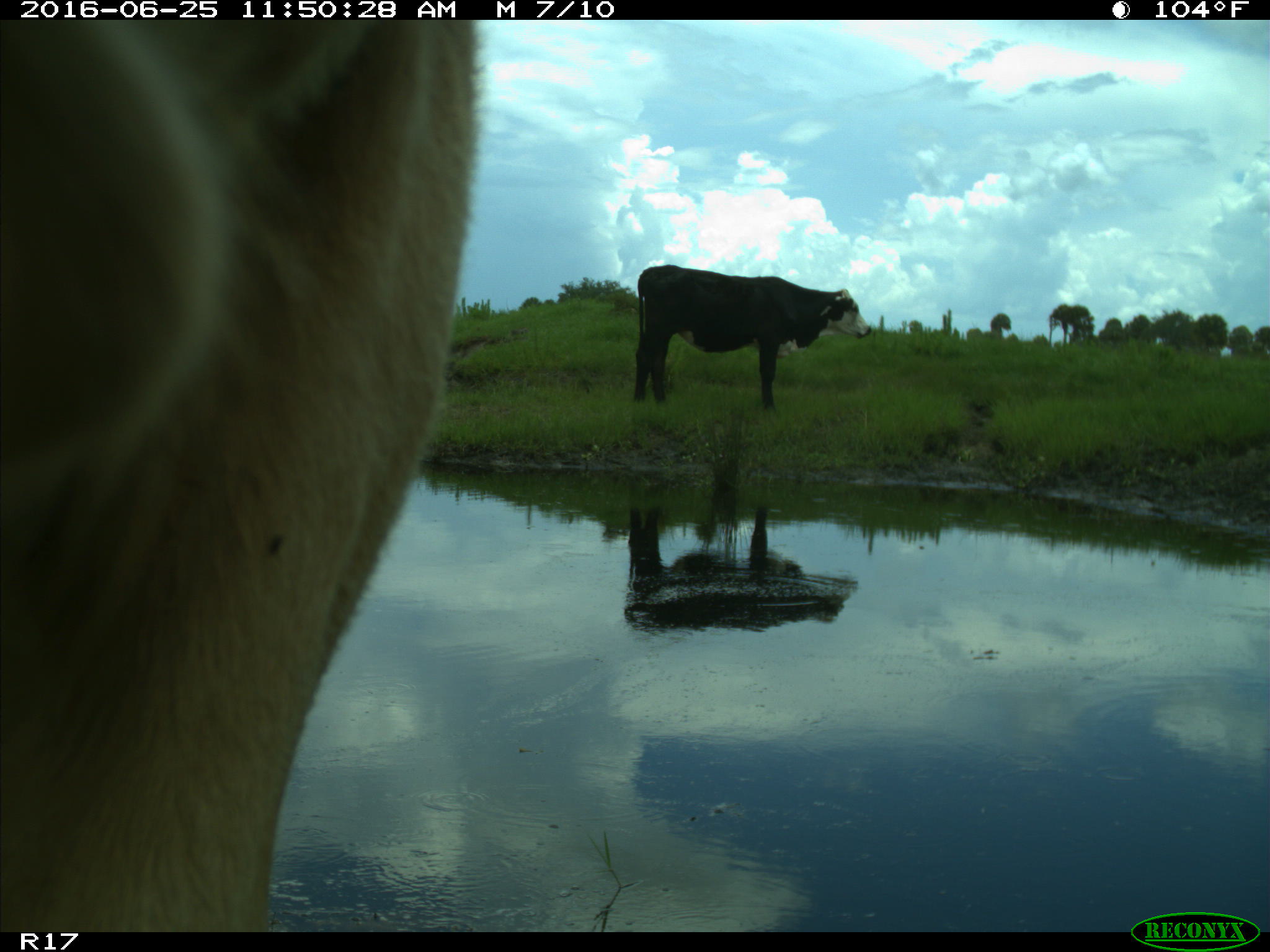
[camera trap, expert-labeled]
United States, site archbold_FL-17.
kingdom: Animalia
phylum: Chordata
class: Mammalia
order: Artiodactyla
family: Bovidae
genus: Bos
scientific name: Bos taurus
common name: domestic cow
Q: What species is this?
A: Bos taurus (domestic cow).